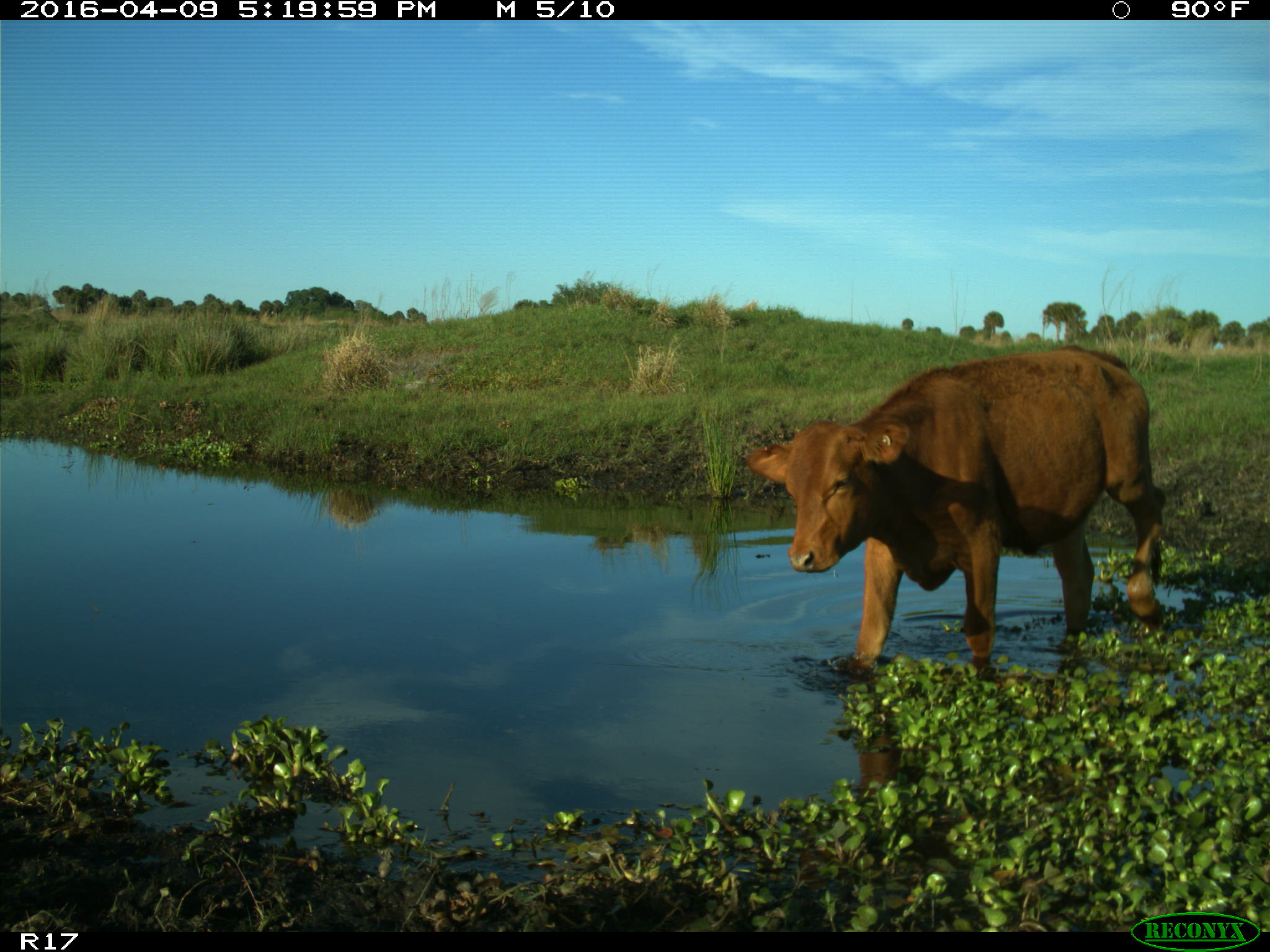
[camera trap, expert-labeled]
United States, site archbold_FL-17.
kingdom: Animalia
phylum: Chordata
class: Mammalia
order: Artiodactyla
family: Bovidae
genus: Bos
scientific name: Bos taurus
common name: domestic cow